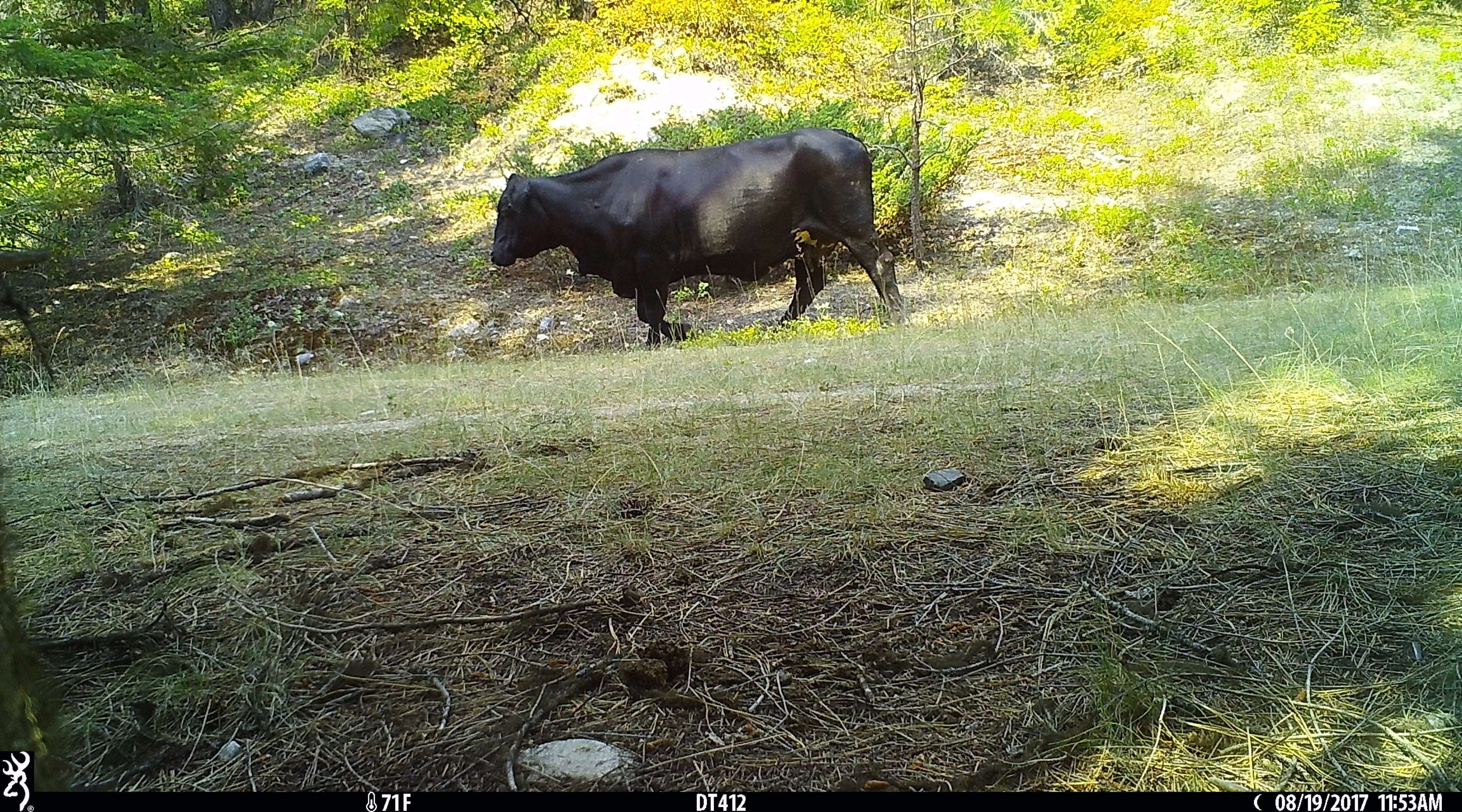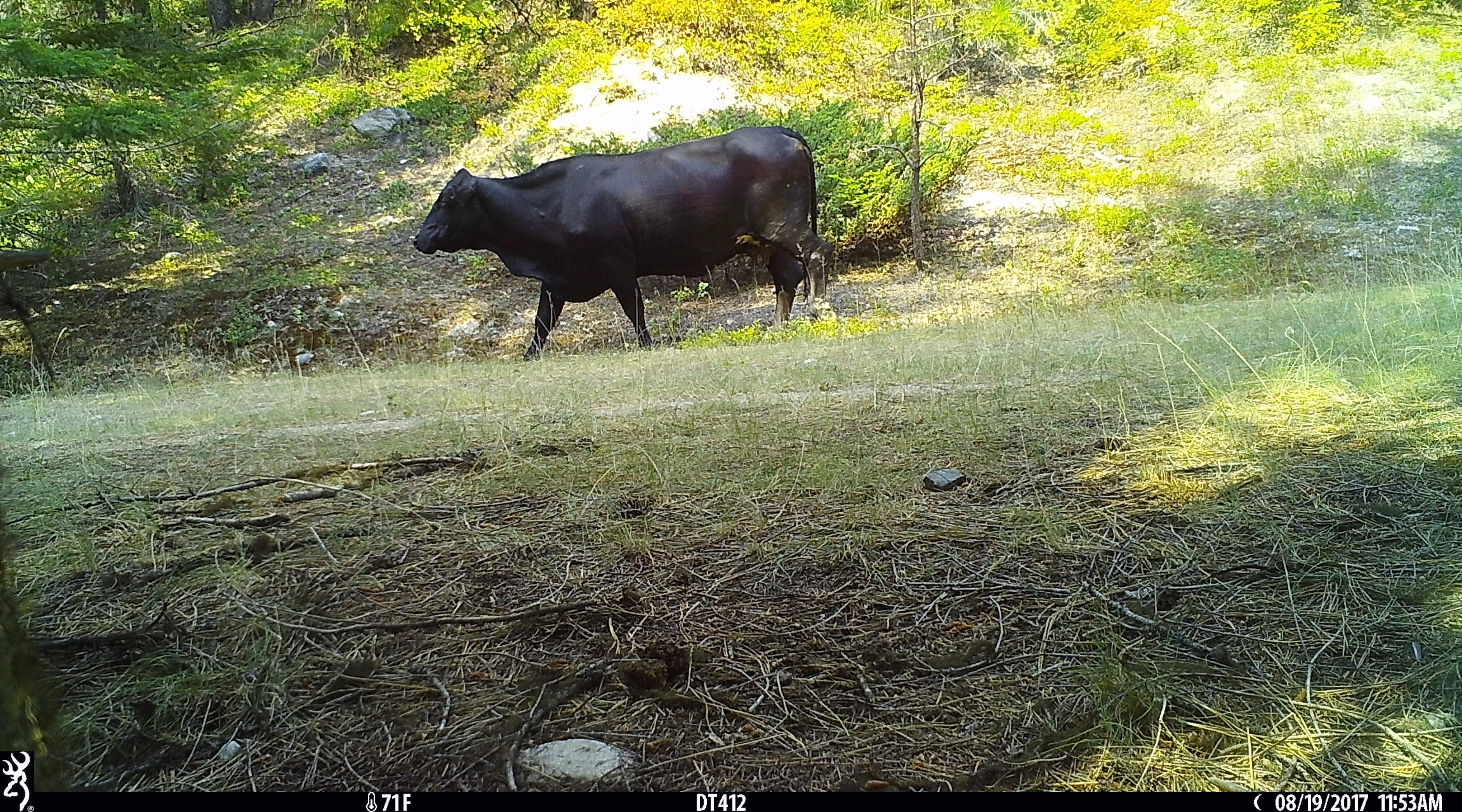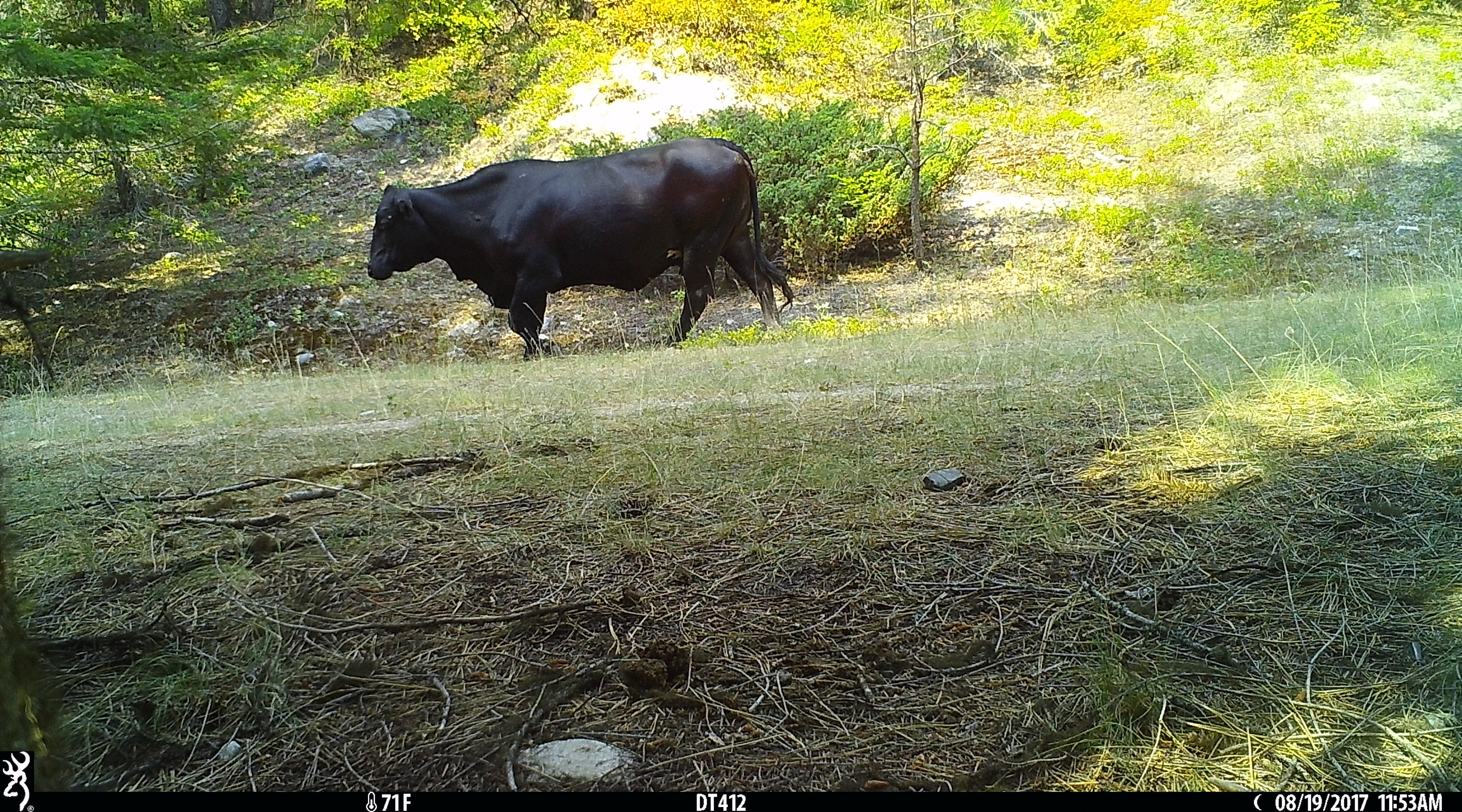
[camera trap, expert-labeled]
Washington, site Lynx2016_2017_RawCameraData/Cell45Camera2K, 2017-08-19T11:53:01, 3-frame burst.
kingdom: Animalia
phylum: Chordata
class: Mammalia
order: Artiodactyla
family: Bovidae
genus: Bos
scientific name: Bos taurus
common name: domestic cattle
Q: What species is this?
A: Domestic cattle (Bos taurus).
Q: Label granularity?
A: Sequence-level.